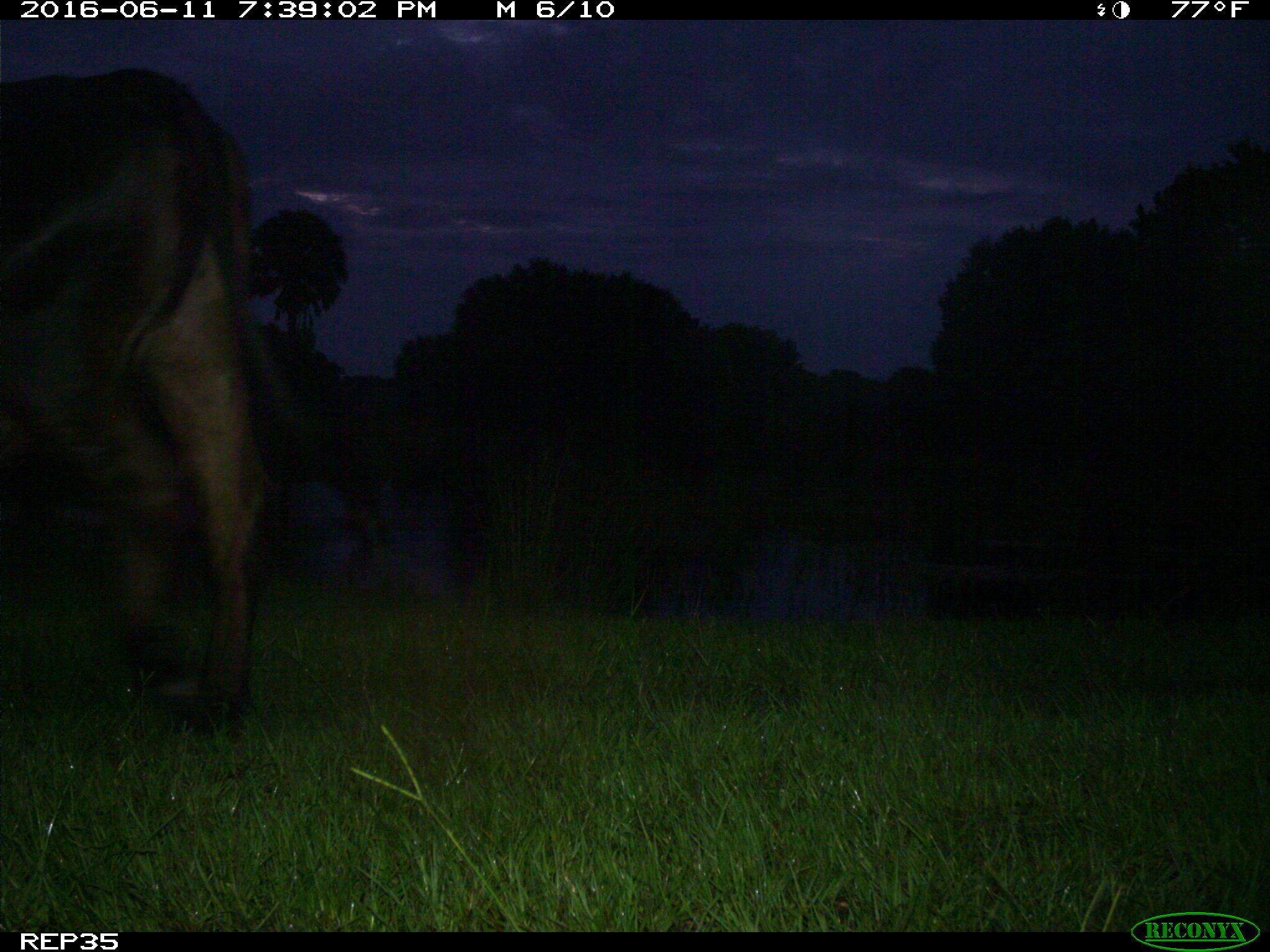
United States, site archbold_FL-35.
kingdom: Animalia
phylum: Chordata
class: Mammalia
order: Artiodactyla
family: Bovidae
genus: Bos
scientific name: Bos taurus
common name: domestic cow